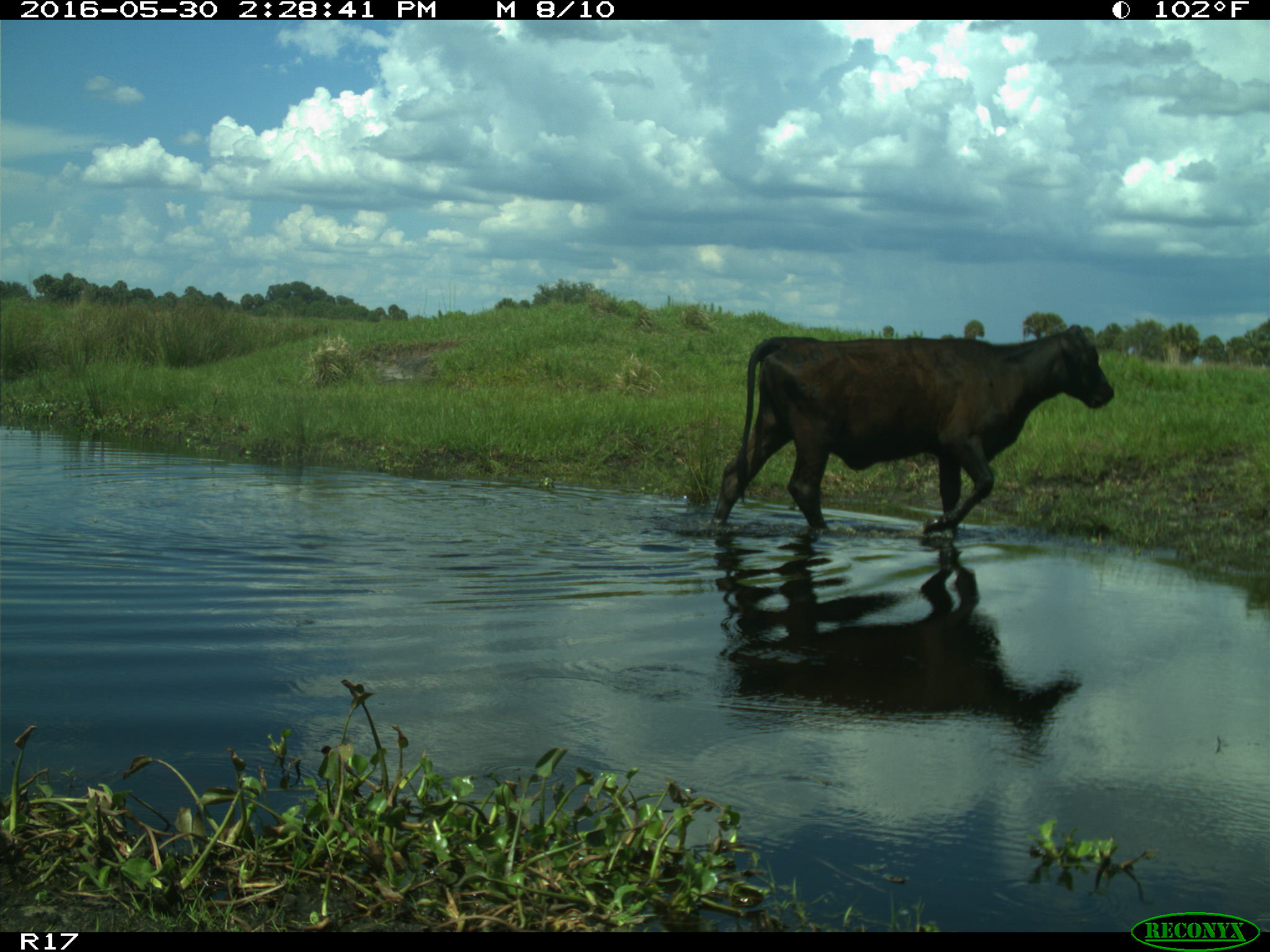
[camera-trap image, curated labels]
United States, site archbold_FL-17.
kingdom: Animalia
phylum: Chordata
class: Mammalia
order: Artiodactyla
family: Bovidae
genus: Bos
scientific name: Bos taurus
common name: domestic cow